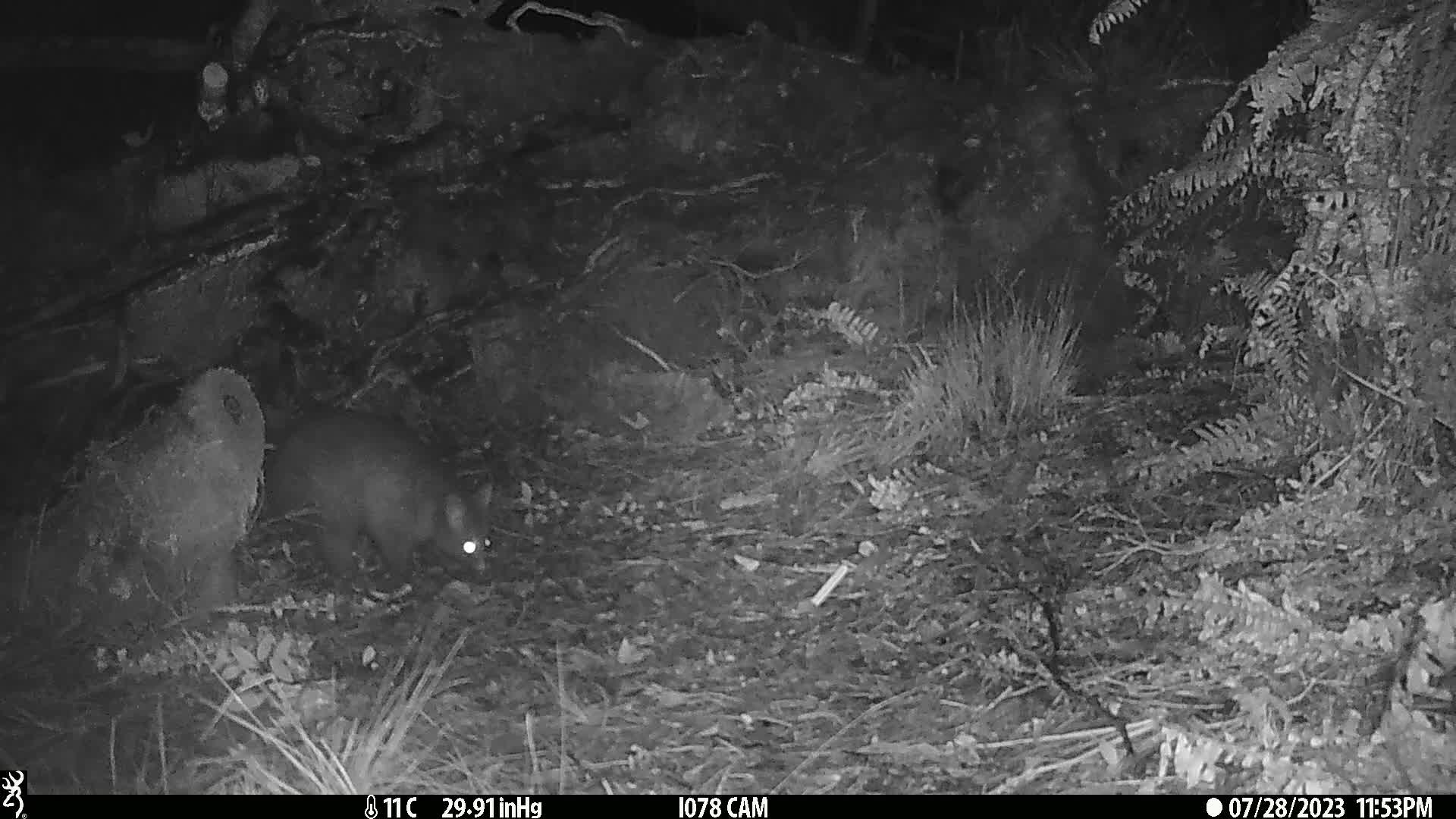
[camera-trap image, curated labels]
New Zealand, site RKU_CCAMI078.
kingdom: Animalia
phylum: Chordata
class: Mammalia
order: Diprotodontia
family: Phalangeridae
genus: Trichosurus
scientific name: Trichosurus vulpecula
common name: common brushtail possum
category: possum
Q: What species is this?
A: Possum (common brushtail possum) (Trichosurus vulpecula).